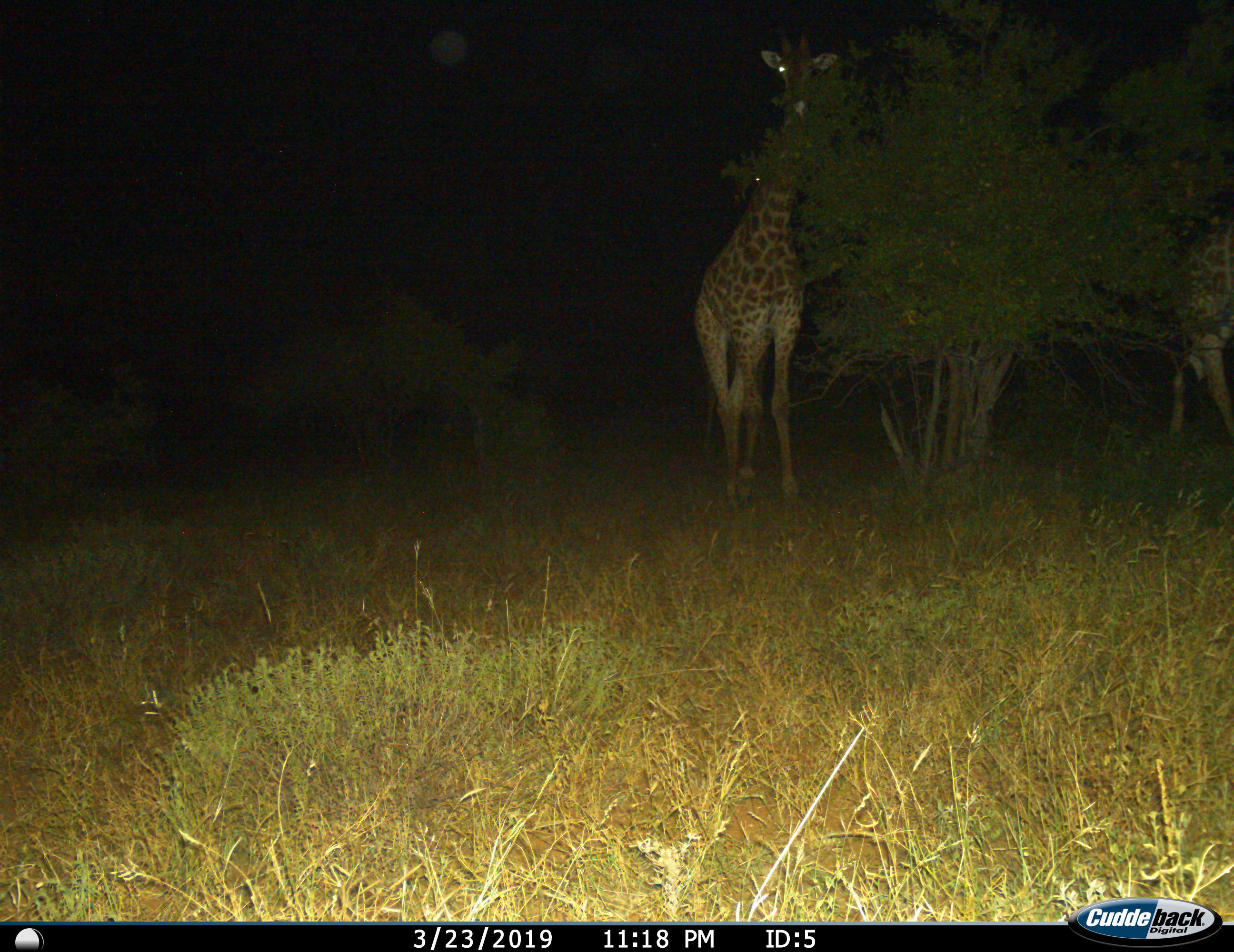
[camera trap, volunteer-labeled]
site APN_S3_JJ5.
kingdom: Animalia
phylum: Chordata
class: Mammalia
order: Artiodactyla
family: Giraffidae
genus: Giraffa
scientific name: Giraffa camelopardalis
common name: giraffe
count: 2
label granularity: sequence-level